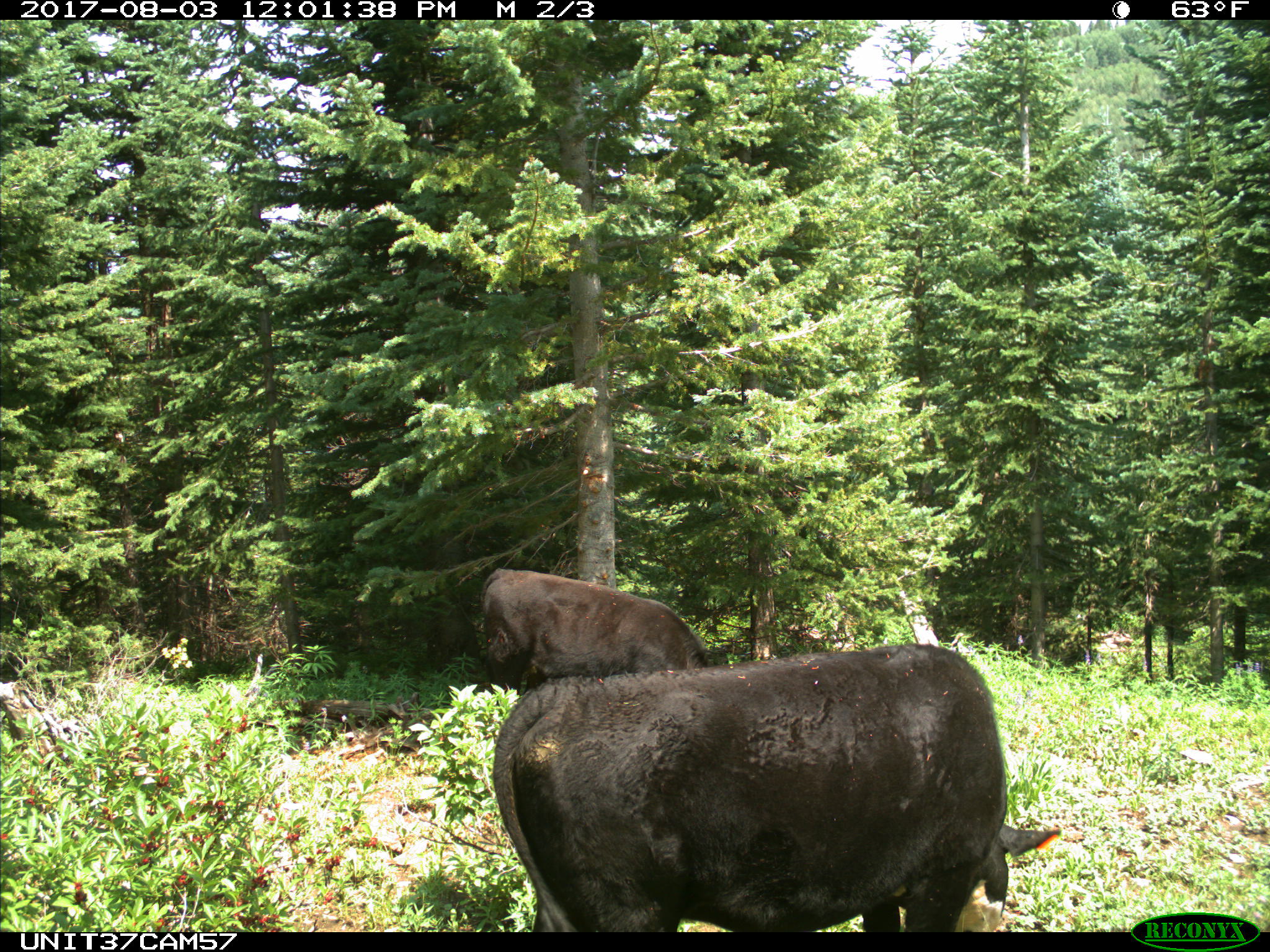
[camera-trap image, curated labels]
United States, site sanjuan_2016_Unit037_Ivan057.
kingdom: Animalia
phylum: Chordata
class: Mammalia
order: Artiodactyla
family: Bovidae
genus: Bos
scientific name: Bos taurus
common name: domestic cow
Bos taurus (domestic cow).